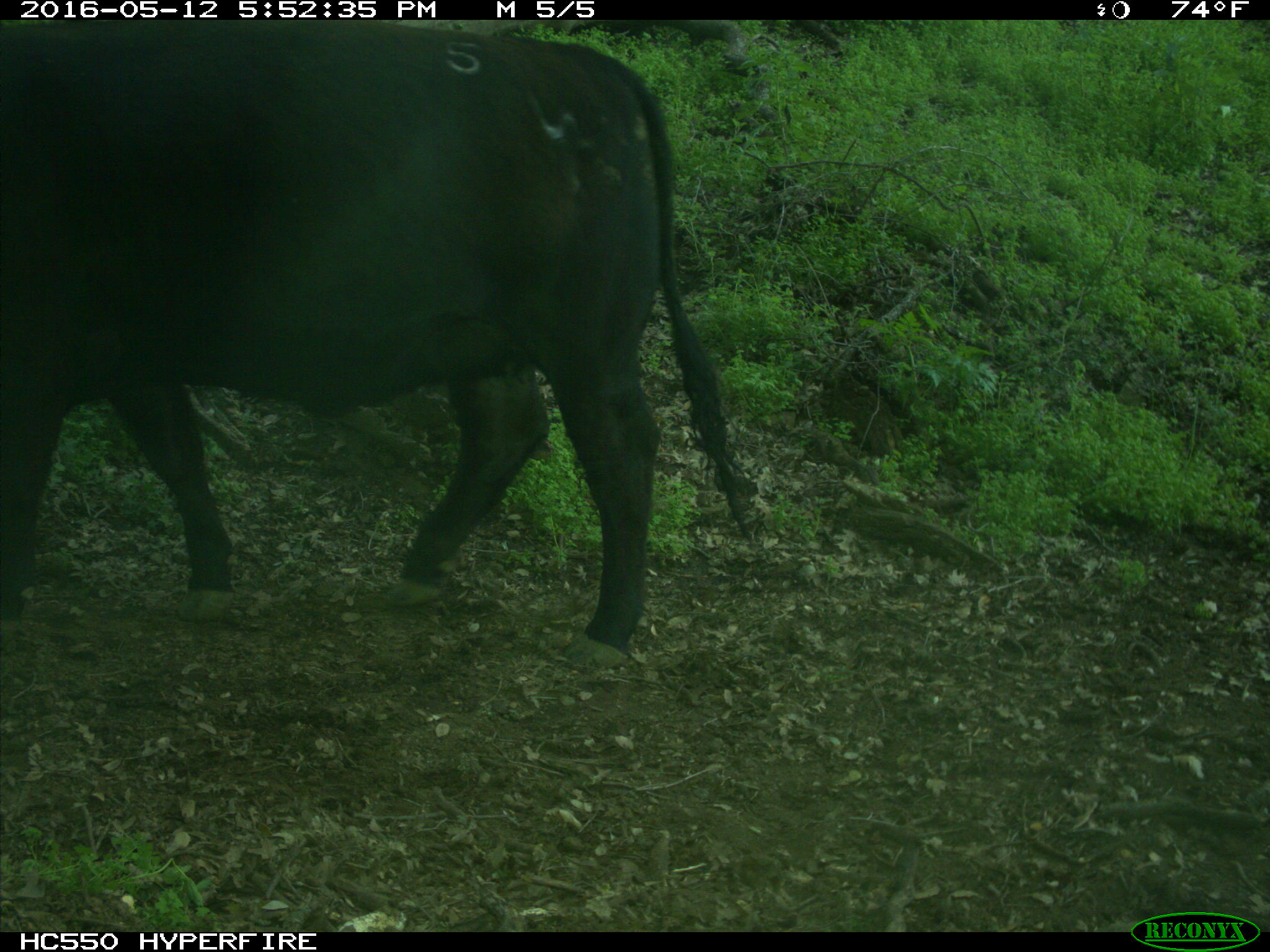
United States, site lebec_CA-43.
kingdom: Animalia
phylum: Chordata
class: Mammalia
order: Artiodactyla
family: Bovidae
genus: Bos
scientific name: Bos taurus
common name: domestic cow